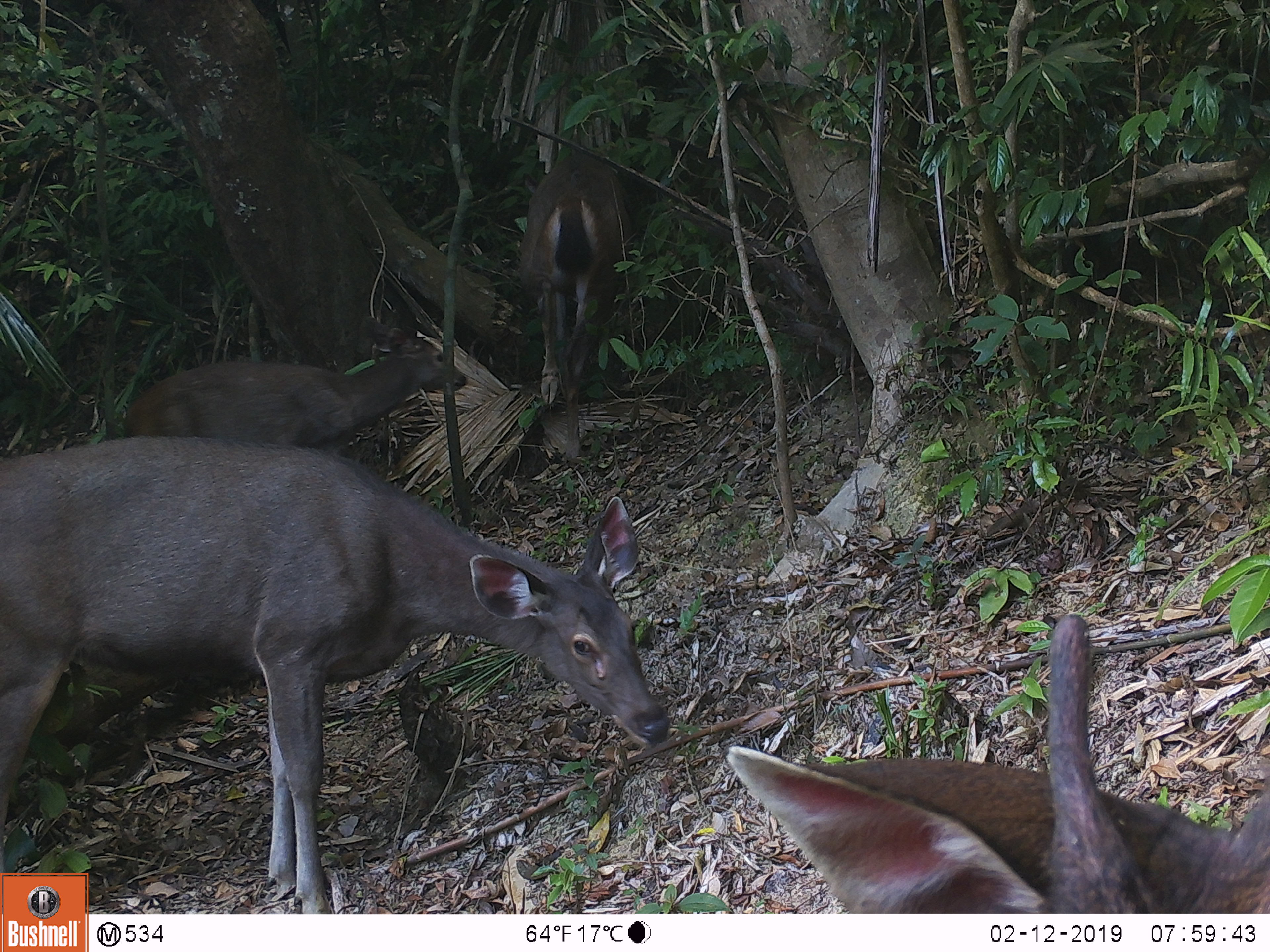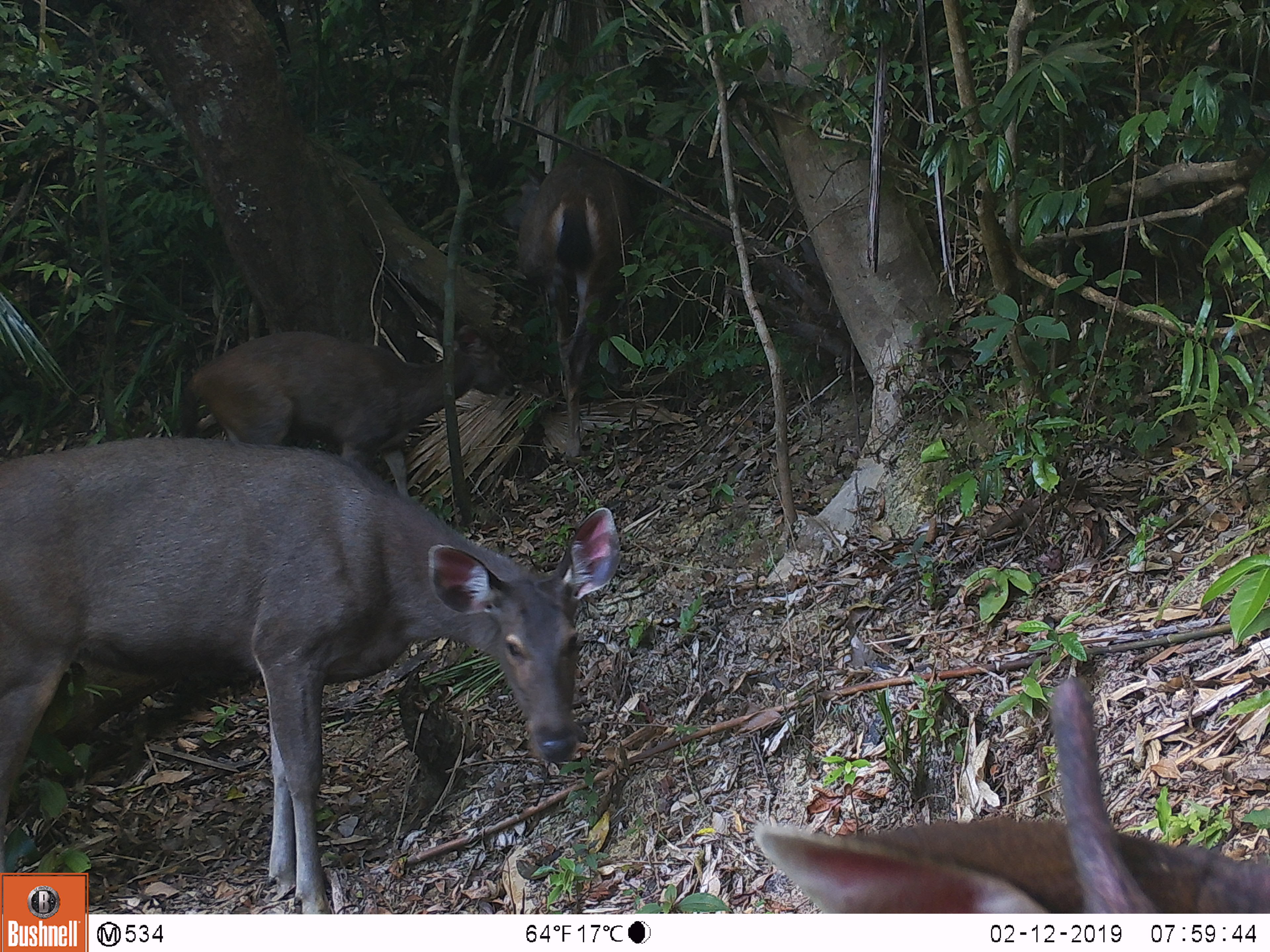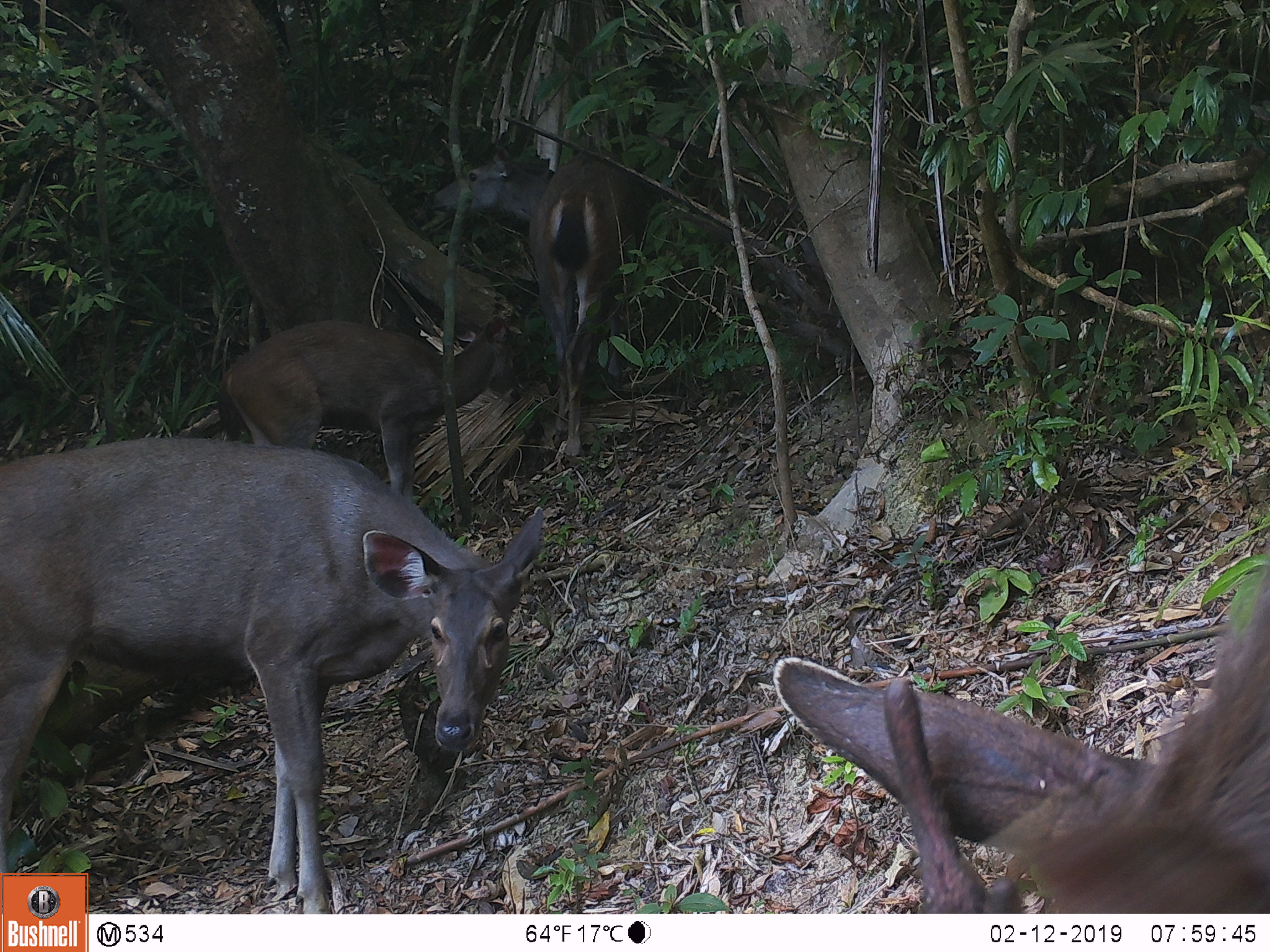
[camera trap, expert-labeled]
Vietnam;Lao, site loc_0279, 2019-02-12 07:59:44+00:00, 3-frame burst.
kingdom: Animalia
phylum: Chordata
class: Mammalia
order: Artiodactyla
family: Cervidae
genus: Rusa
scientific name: Rusa unicolor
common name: sambar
Sambar (Rusa unicolor). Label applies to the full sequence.